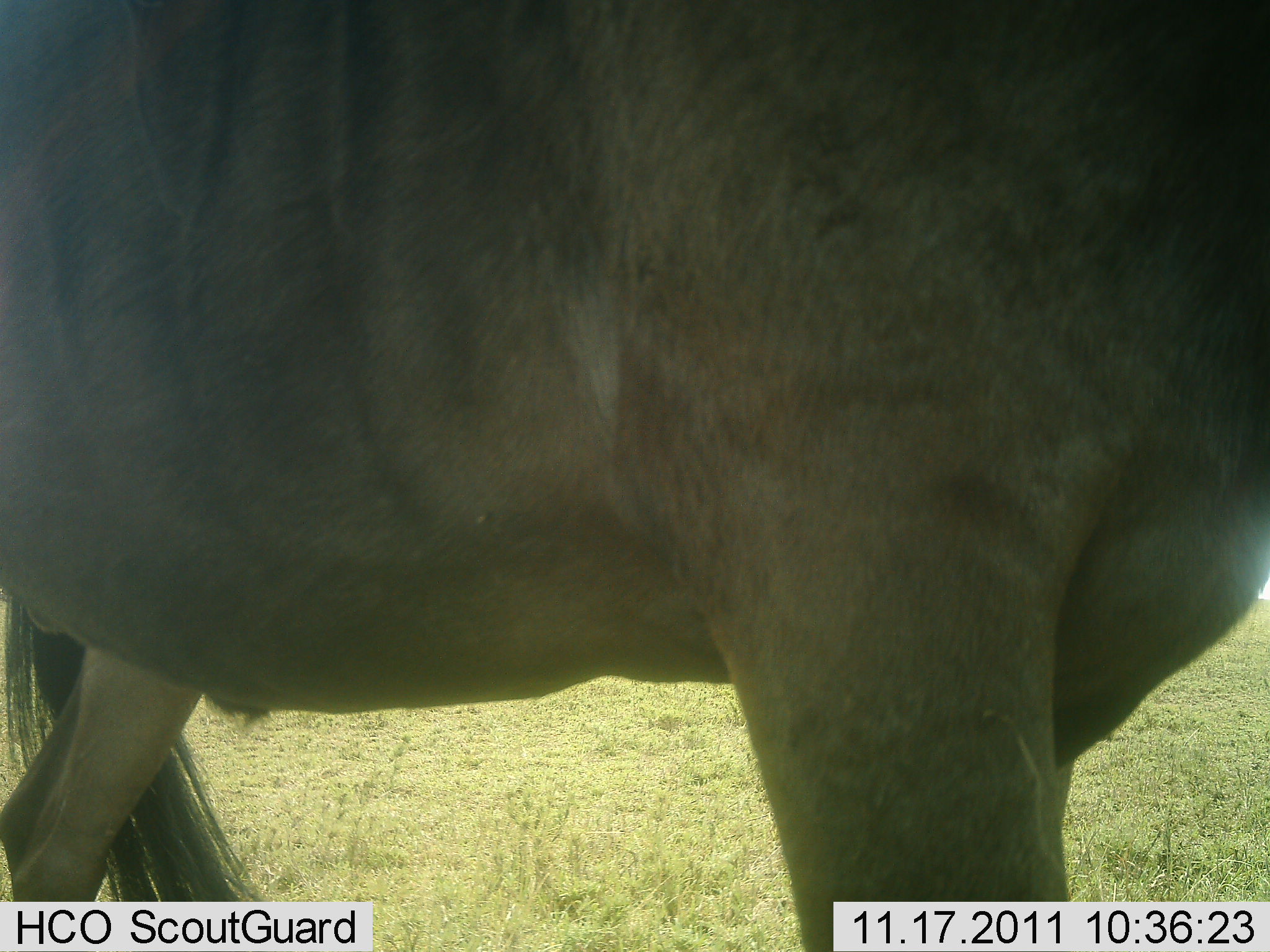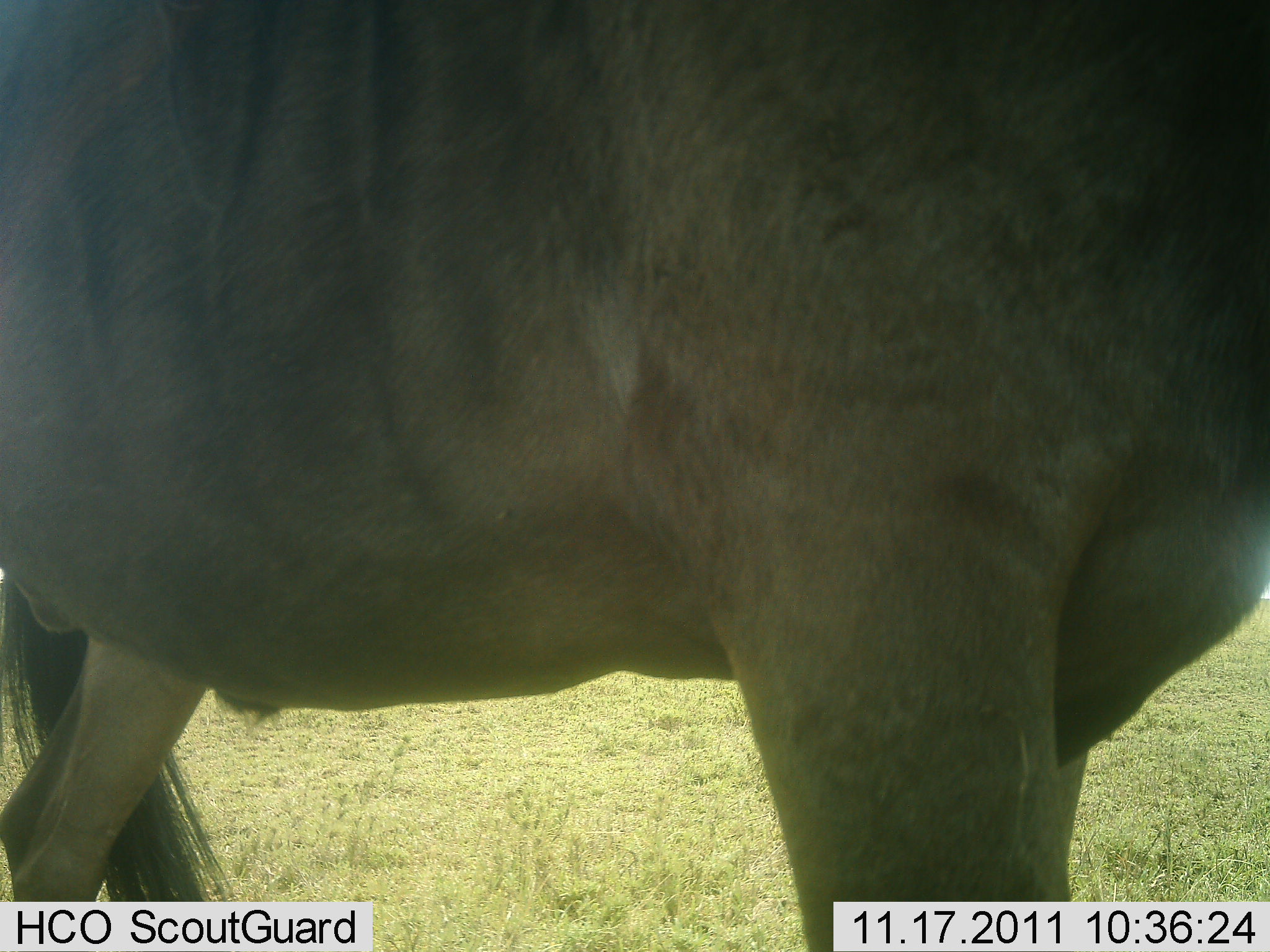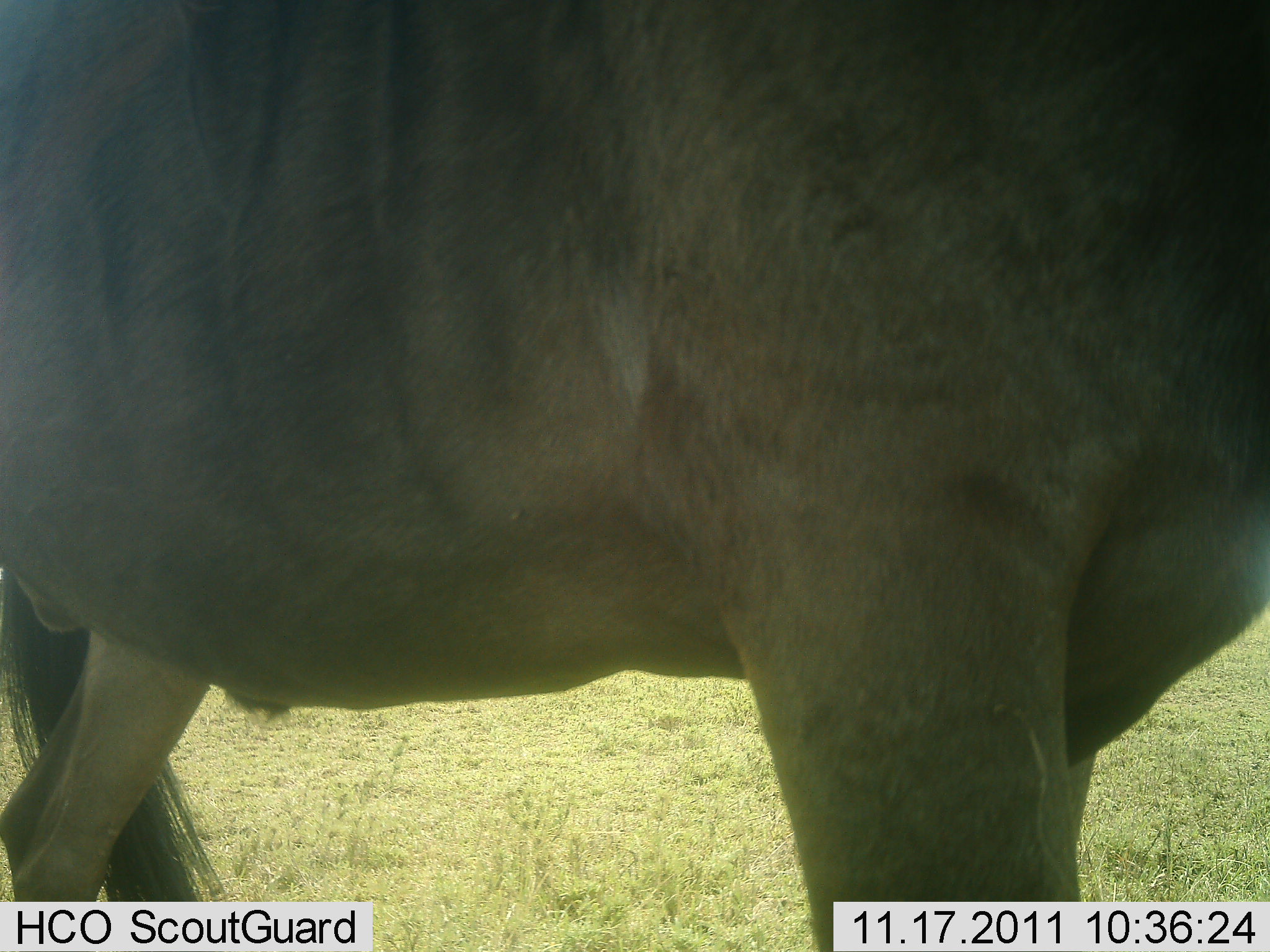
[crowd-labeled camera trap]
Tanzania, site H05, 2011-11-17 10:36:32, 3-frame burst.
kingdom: Animalia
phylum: Chordata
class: Mammalia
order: Artiodactyla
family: Bovidae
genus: Connochaetes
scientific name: Connochaetes taurinus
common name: blue wildebeest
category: wildebeest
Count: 1.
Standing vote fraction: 92%.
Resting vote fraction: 0%.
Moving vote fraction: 8%.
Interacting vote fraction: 0%.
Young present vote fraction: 8%.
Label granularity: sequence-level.